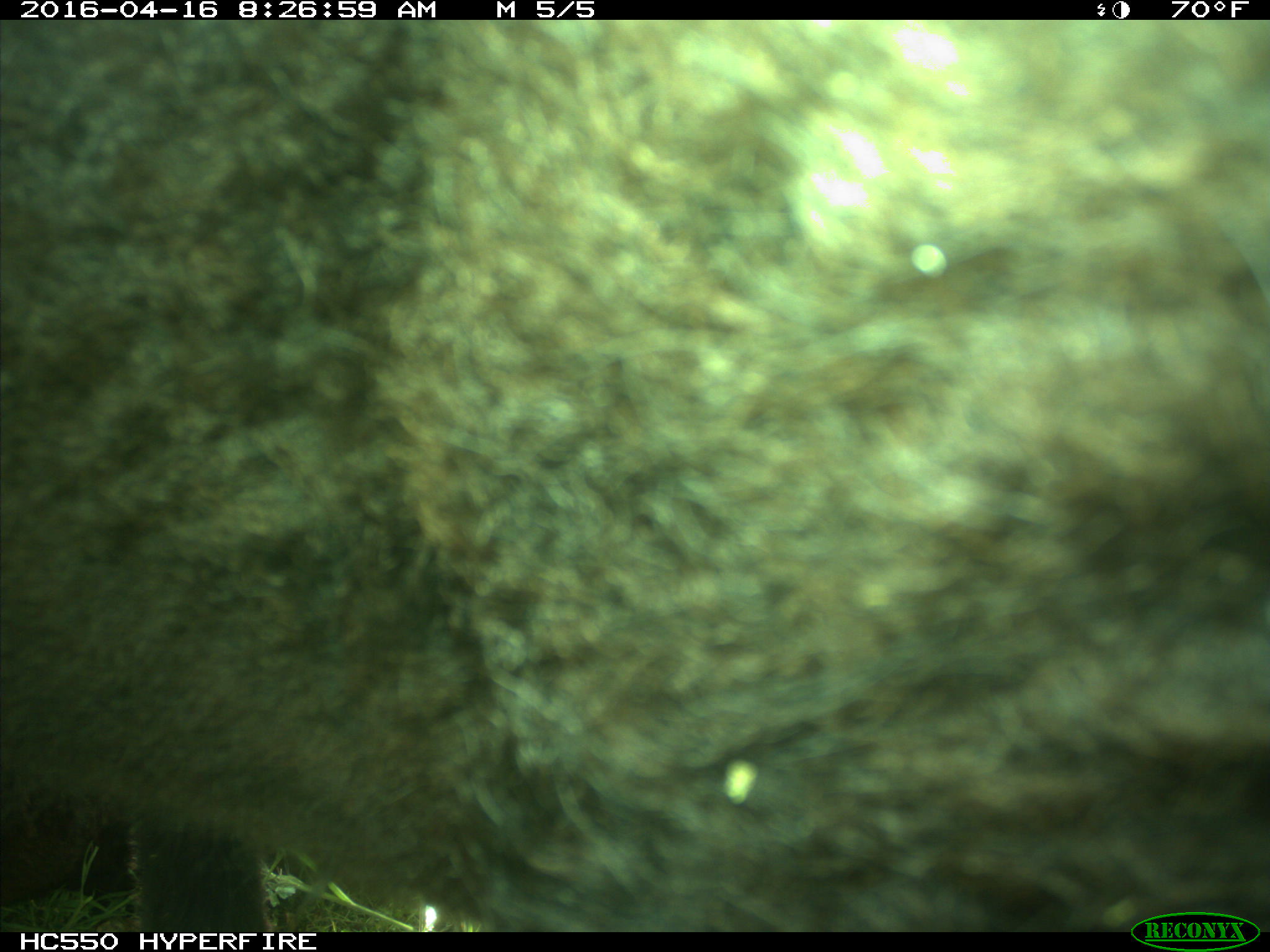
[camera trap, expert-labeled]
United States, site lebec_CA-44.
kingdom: Animalia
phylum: Chordata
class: Mammalia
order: Artiodactyla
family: Bovidae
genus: Bos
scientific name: Bos taurus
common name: domestic cow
Bos taurus (domestic cow).